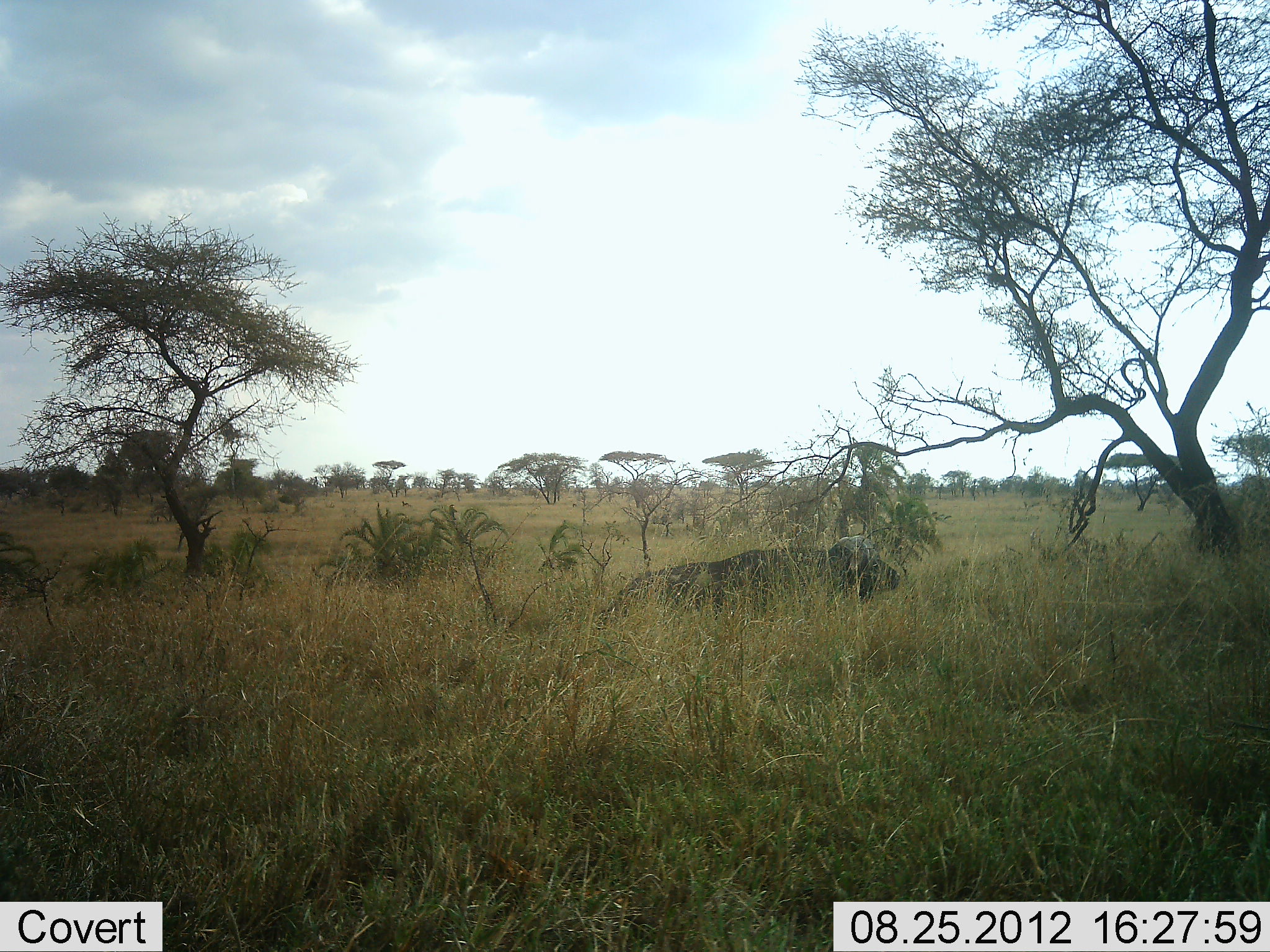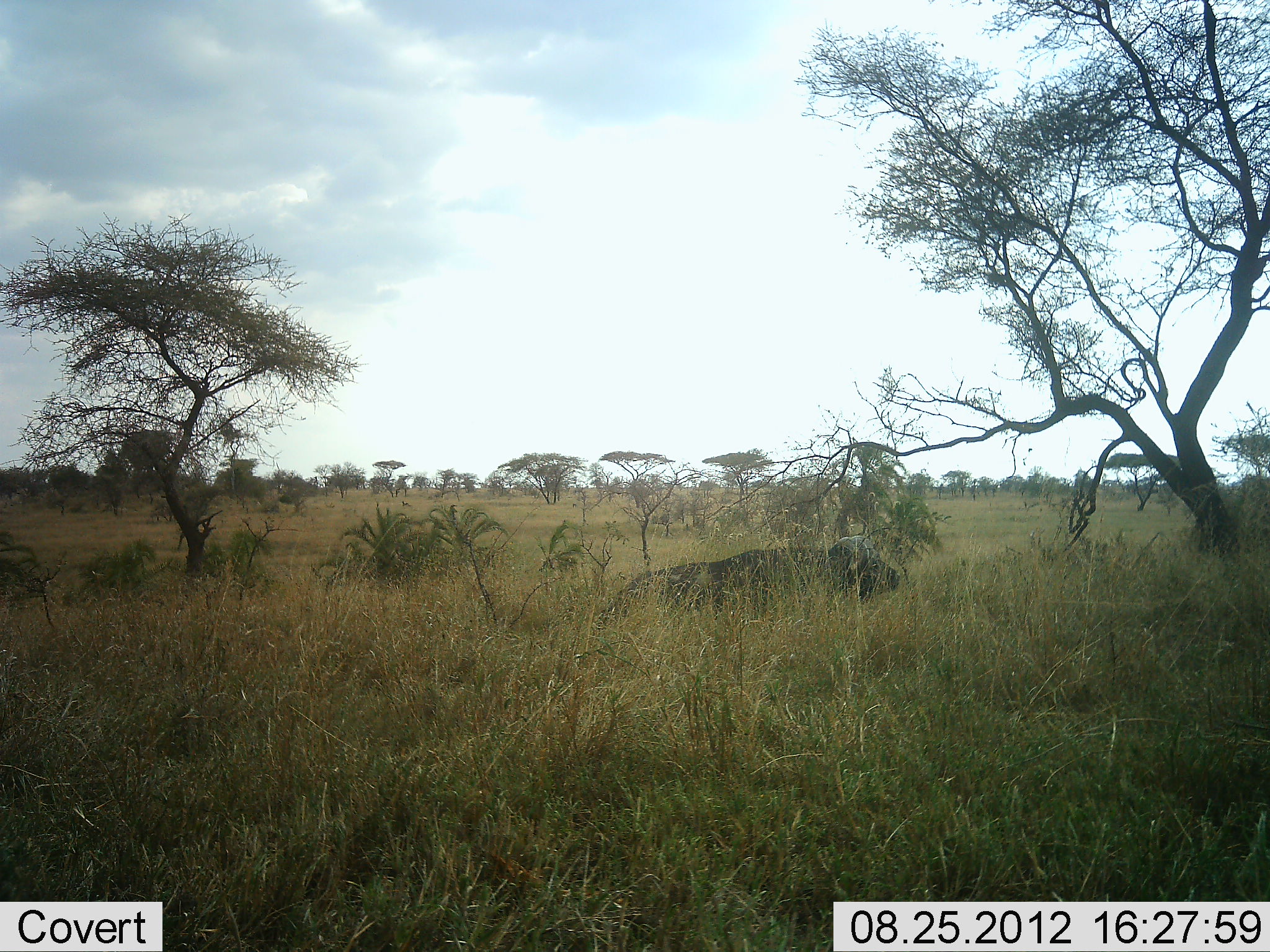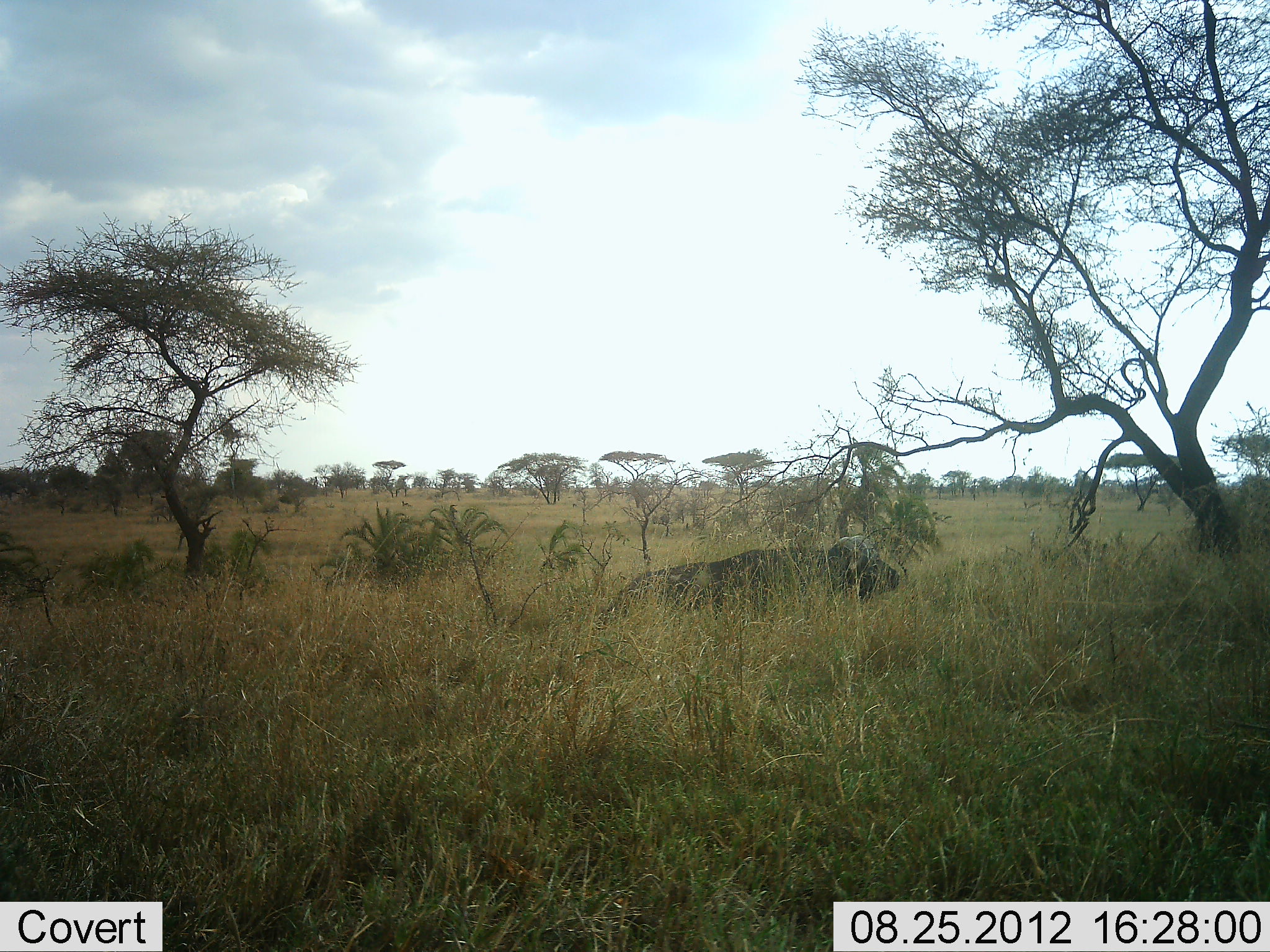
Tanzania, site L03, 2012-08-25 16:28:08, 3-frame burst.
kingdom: Animalia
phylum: Chordata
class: Mammalia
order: Artiodactyla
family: Bovidae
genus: Syncerus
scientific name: Syncerus caffer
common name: cape buffalo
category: buffalo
Buffalo (cape buffalo) (Syncerus caffer), count 1. Behavior (volunteer vote fractions): standing 0%, resting 100%, moving 0%, interacting 0%. Young present (vote fraction): 0%. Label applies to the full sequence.